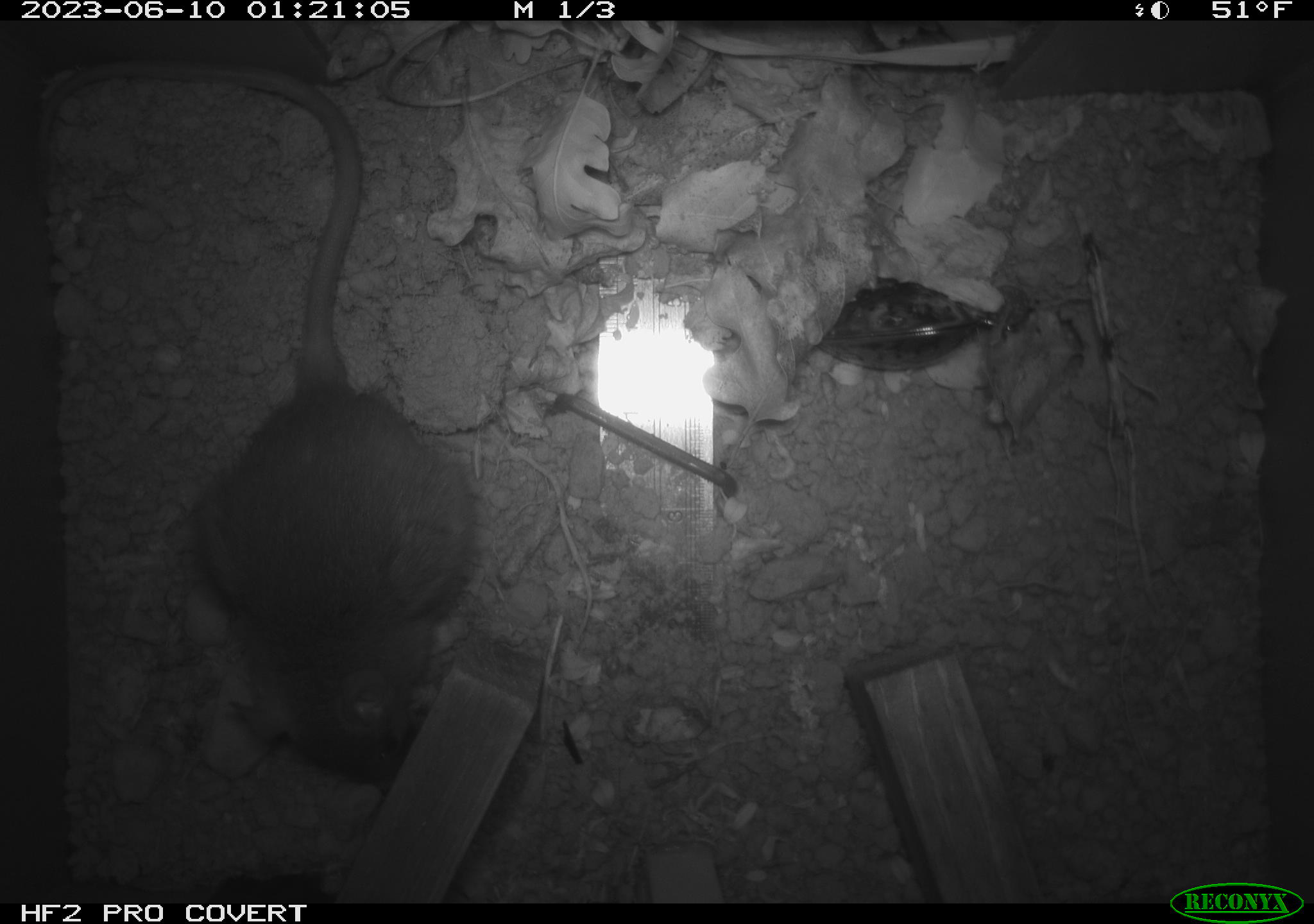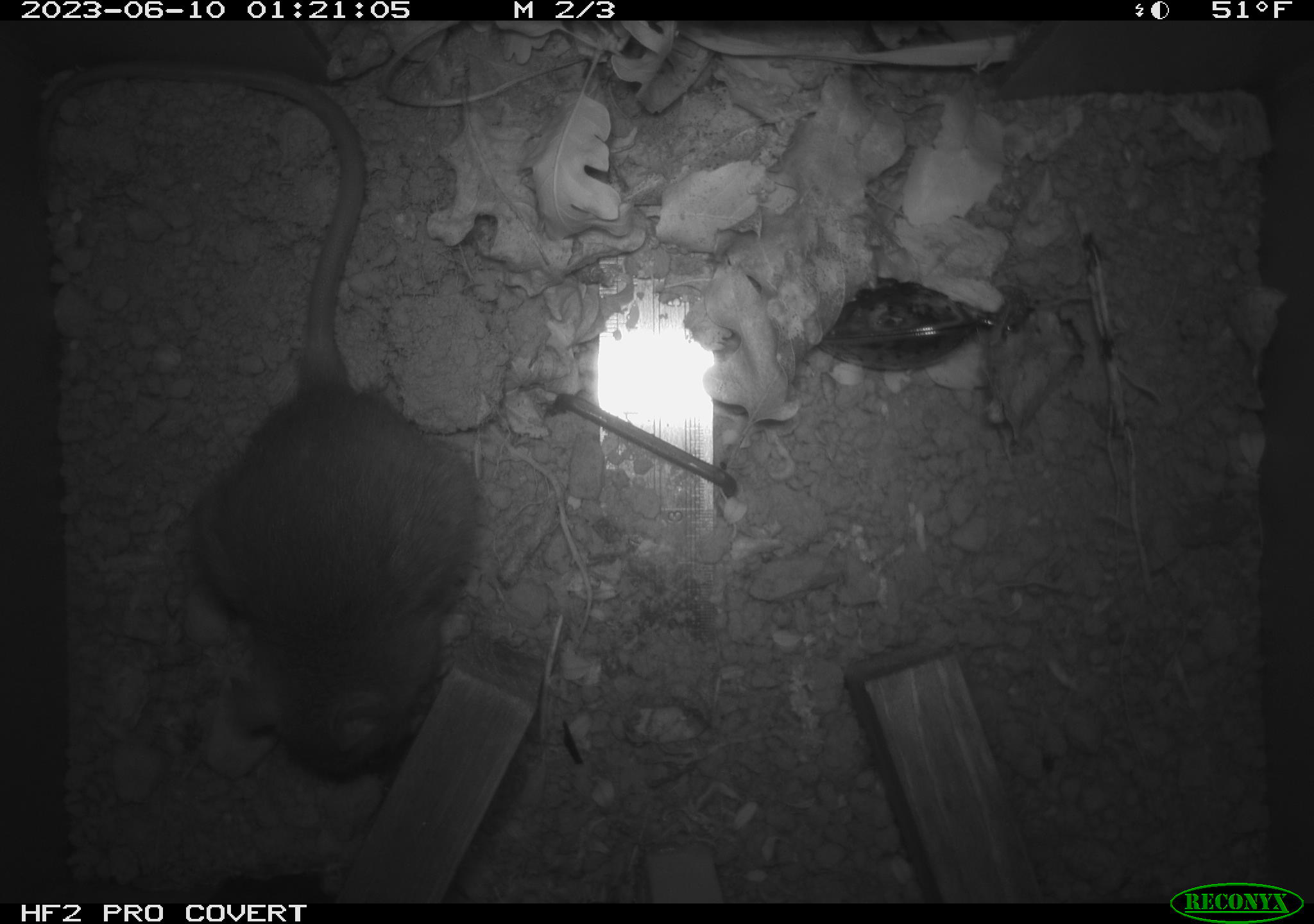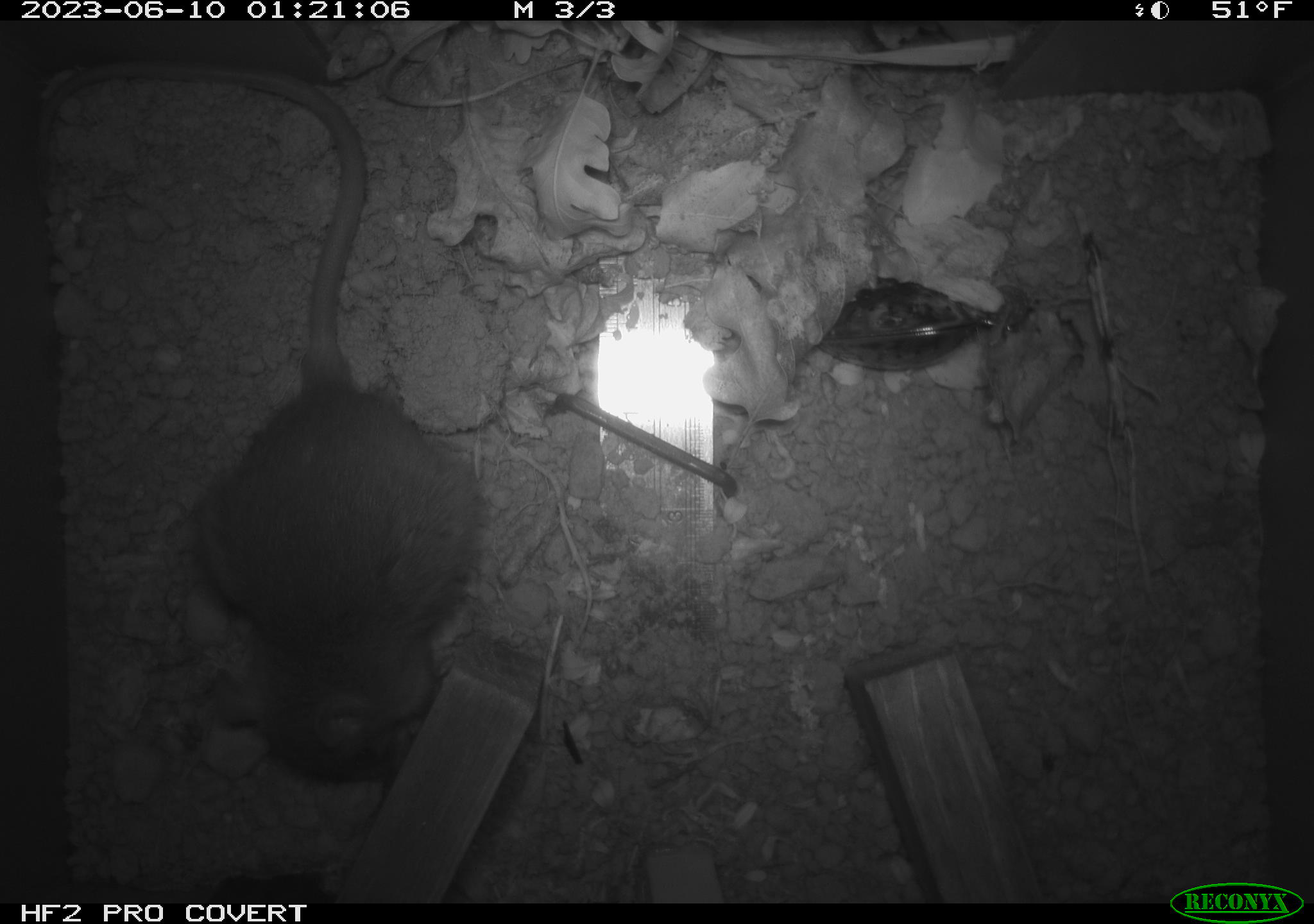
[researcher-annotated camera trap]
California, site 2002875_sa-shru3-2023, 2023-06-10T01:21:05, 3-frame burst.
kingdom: Animalia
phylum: Chordata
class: Mammalia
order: Rodentia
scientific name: Rodentia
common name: mouse species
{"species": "mouse species (Rodentia)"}